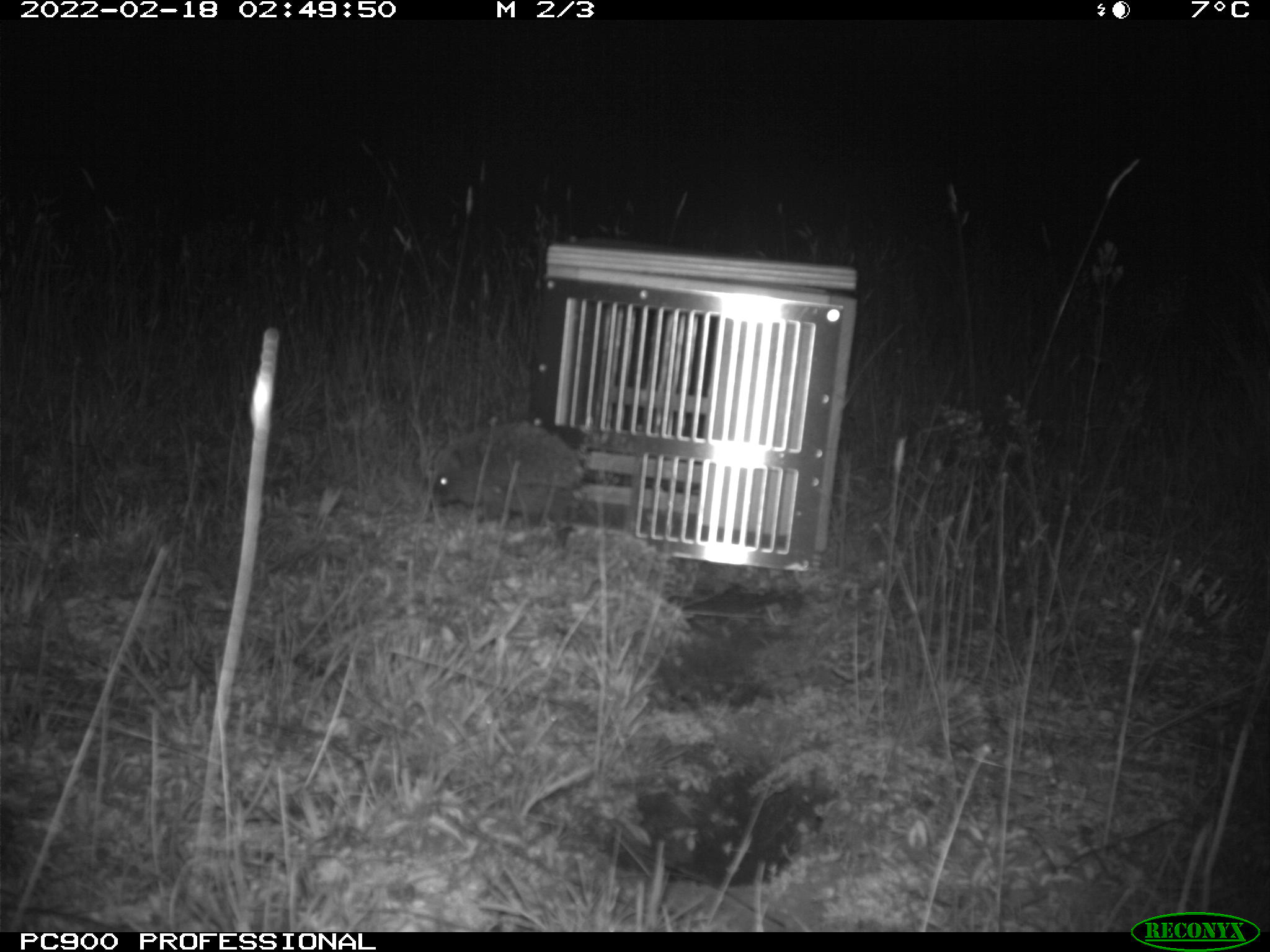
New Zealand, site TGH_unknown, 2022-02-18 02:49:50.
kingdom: Animalia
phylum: Chordata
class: Mammalia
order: Eulipotyphla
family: Erinaceidae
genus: Erinaceus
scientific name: Erinaceus europaeus europaeus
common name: european hedgehog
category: hedgehog